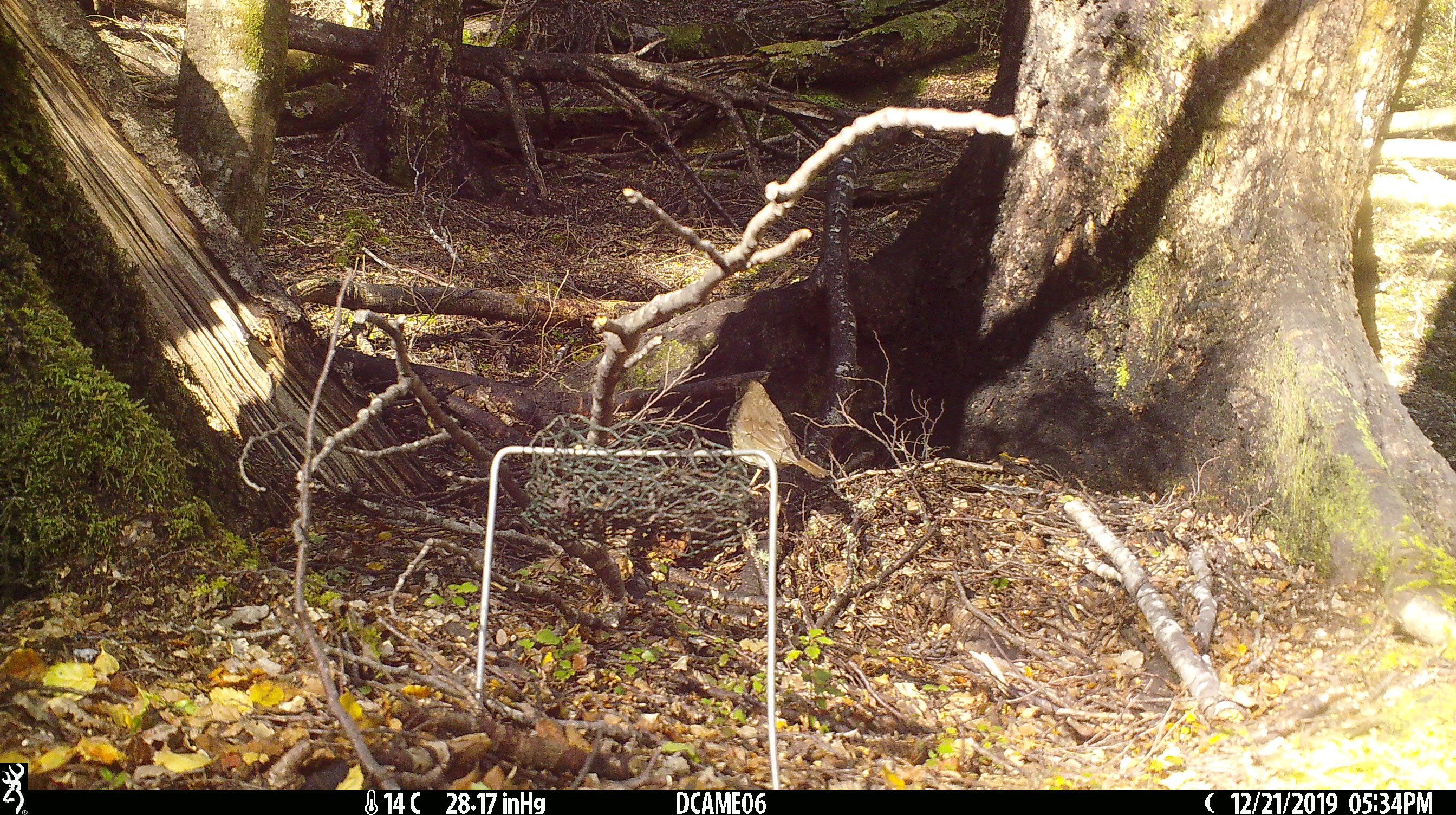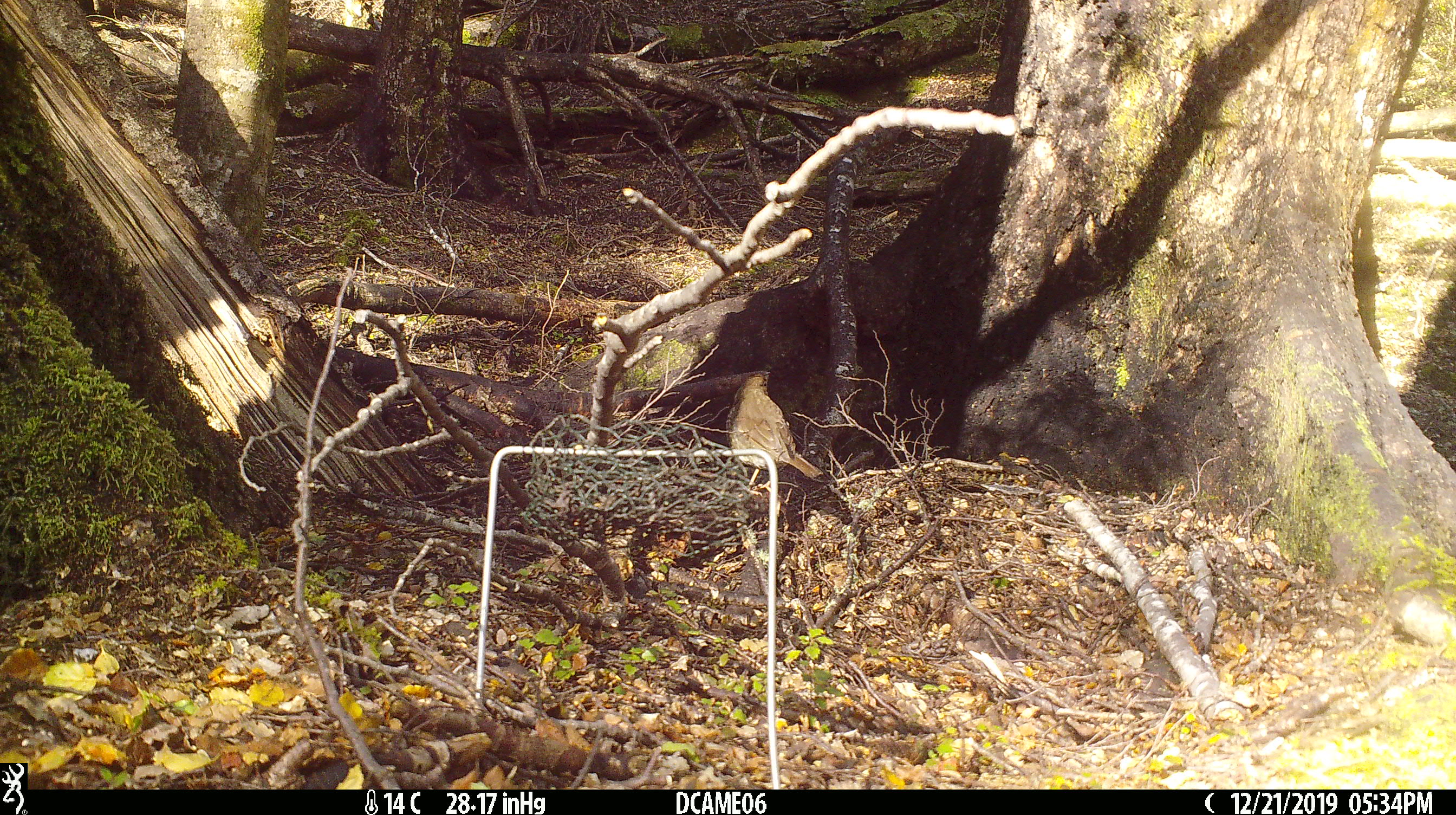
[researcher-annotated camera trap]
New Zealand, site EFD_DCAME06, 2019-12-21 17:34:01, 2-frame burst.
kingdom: Animalia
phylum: Chordata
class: Aves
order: Passeriformes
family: Turdidae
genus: Turdus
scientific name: Turdus philomelos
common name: song thrush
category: thrush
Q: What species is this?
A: Thrush (song thrush) (Turdus philomelos).